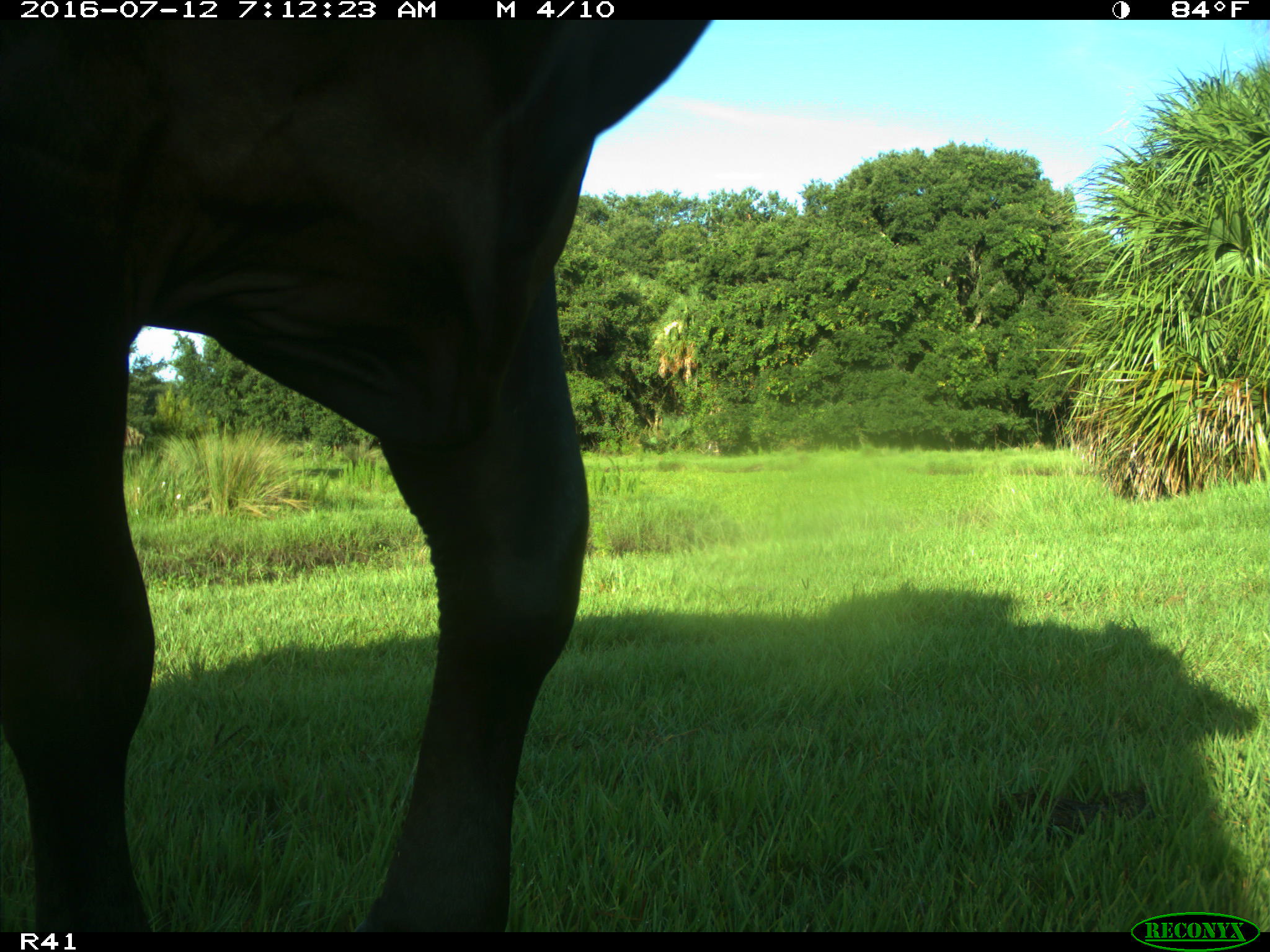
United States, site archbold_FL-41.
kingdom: Animalia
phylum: Chordata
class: Mammalia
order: Artiodactyla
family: Bovidae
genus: Bos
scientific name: Bos taurus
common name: domestic cow